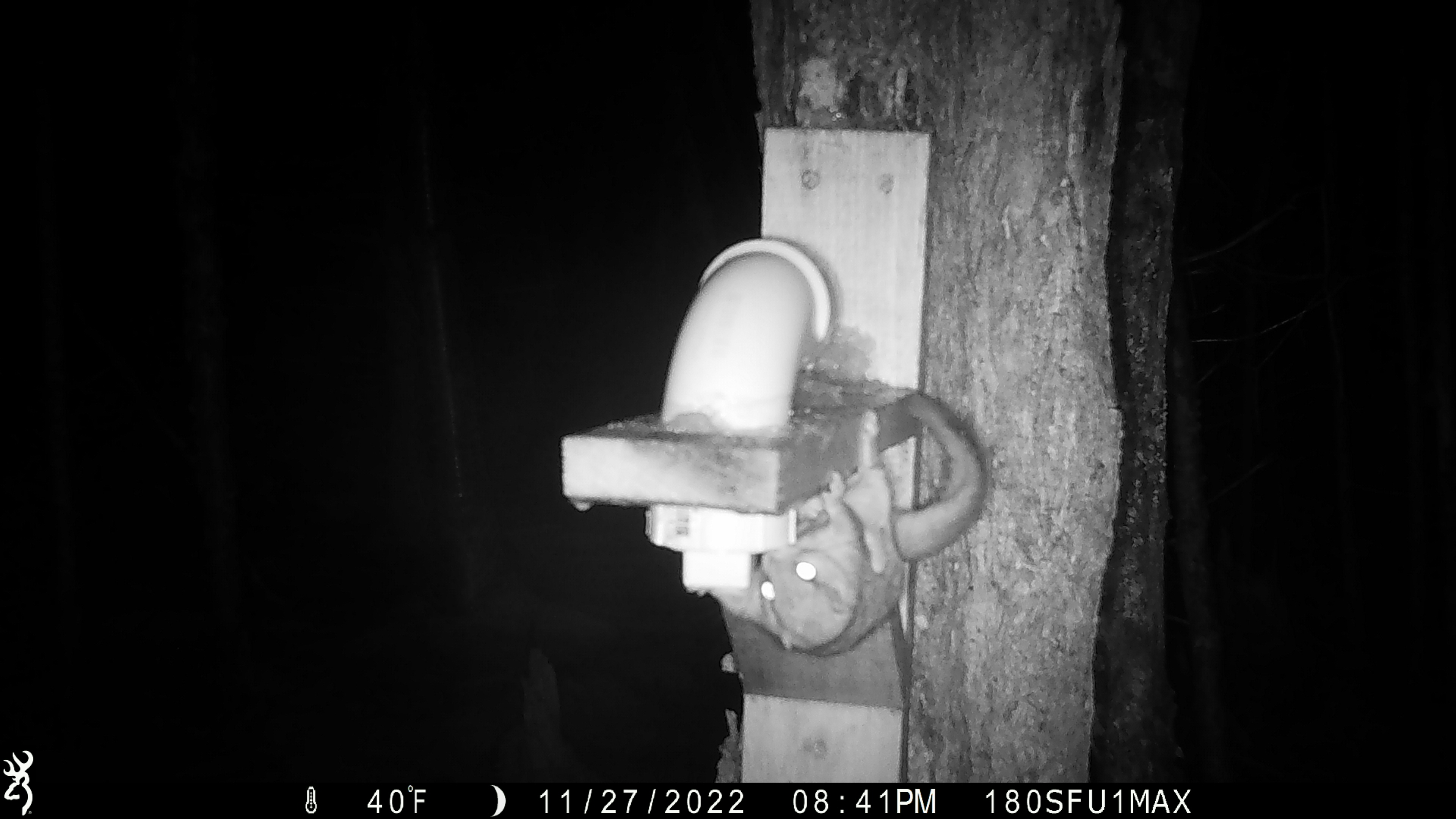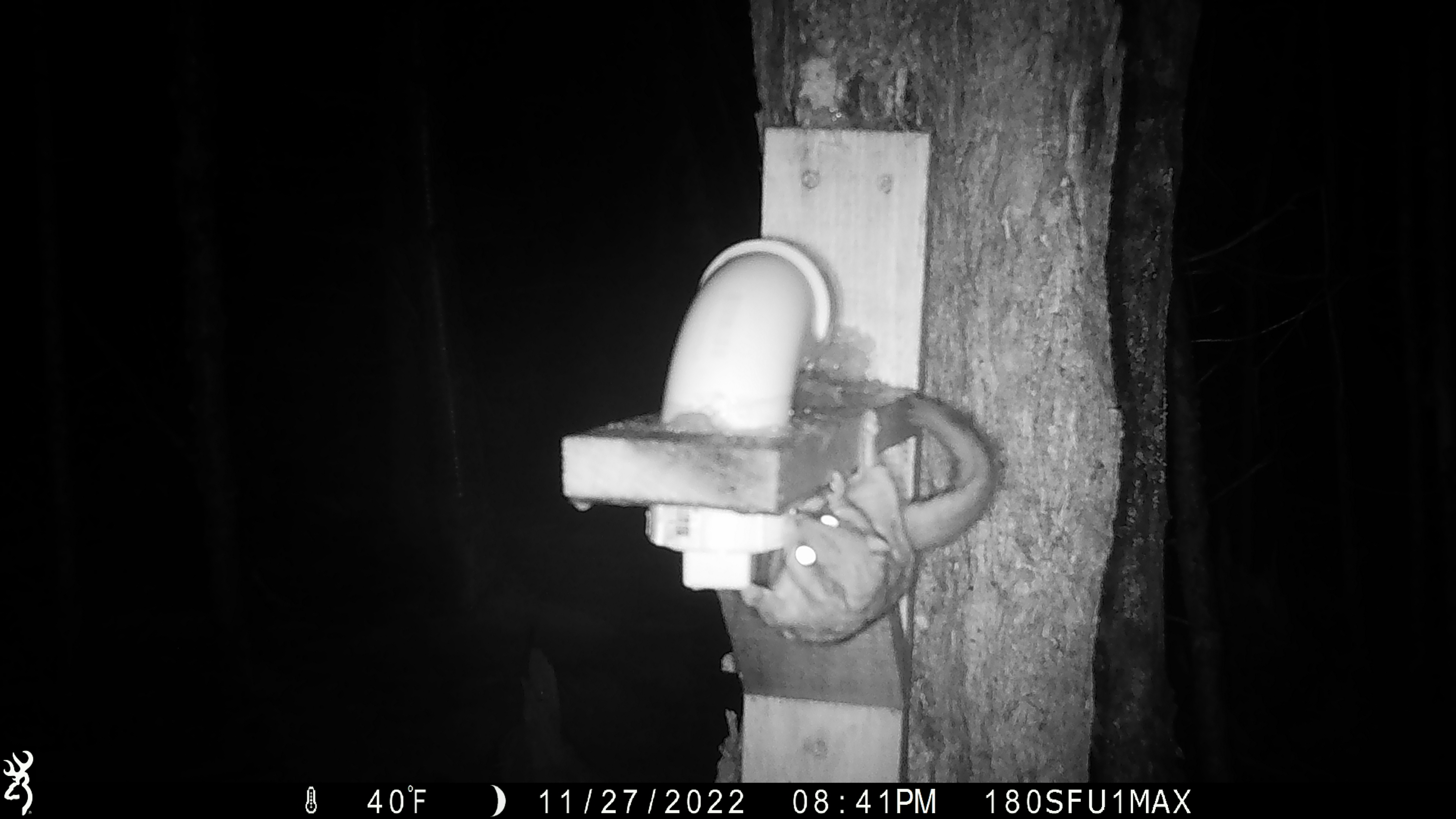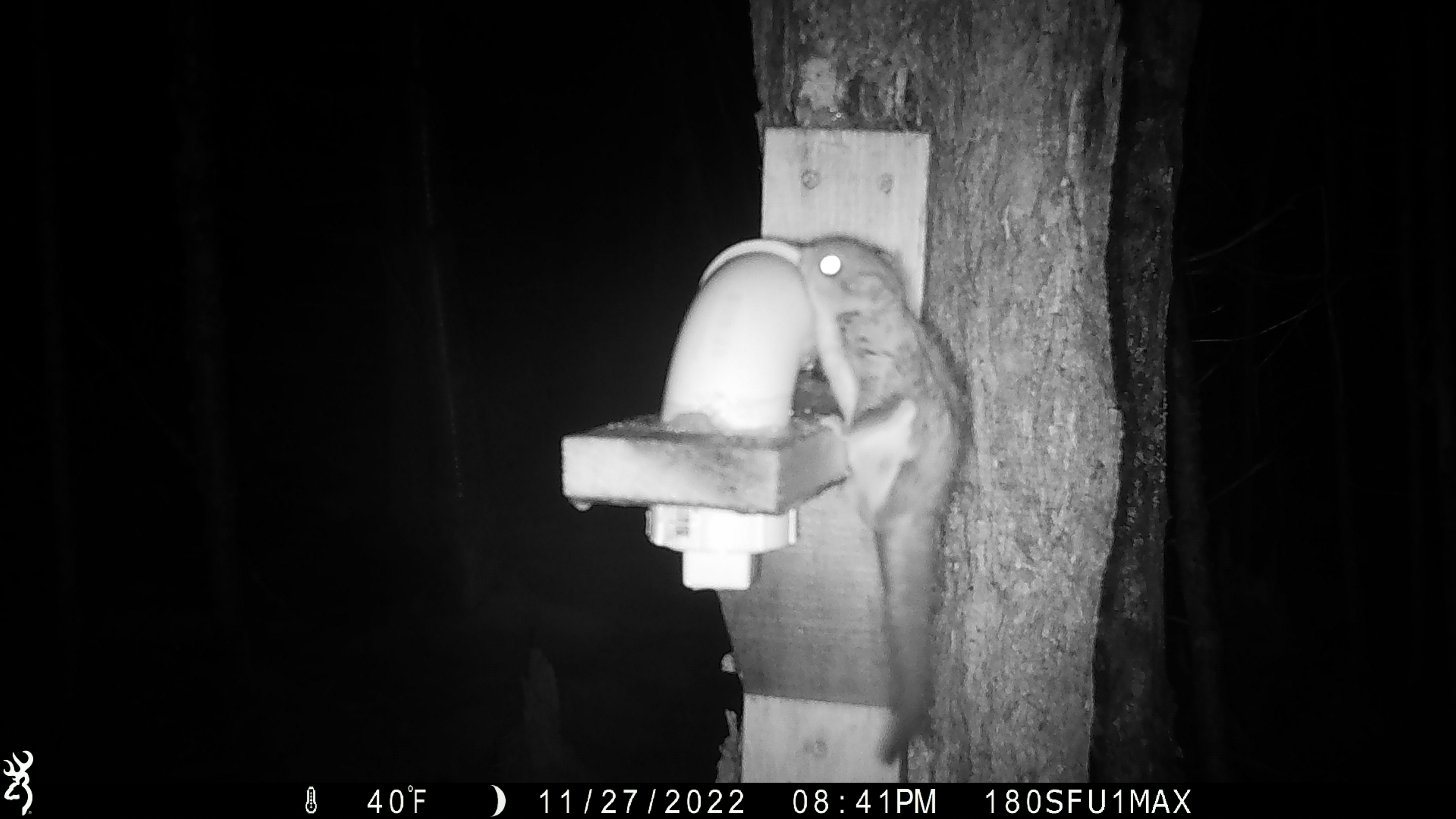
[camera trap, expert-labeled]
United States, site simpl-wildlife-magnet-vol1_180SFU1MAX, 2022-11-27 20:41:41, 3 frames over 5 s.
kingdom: Animalia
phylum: Chordata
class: Mammalia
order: Rodentia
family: Sciuridae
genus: Glaucomys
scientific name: Glaucomys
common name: flying squirrel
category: flying squirrel sp.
Flying squirrel sp. (flying squirrel) (Glaucomys).